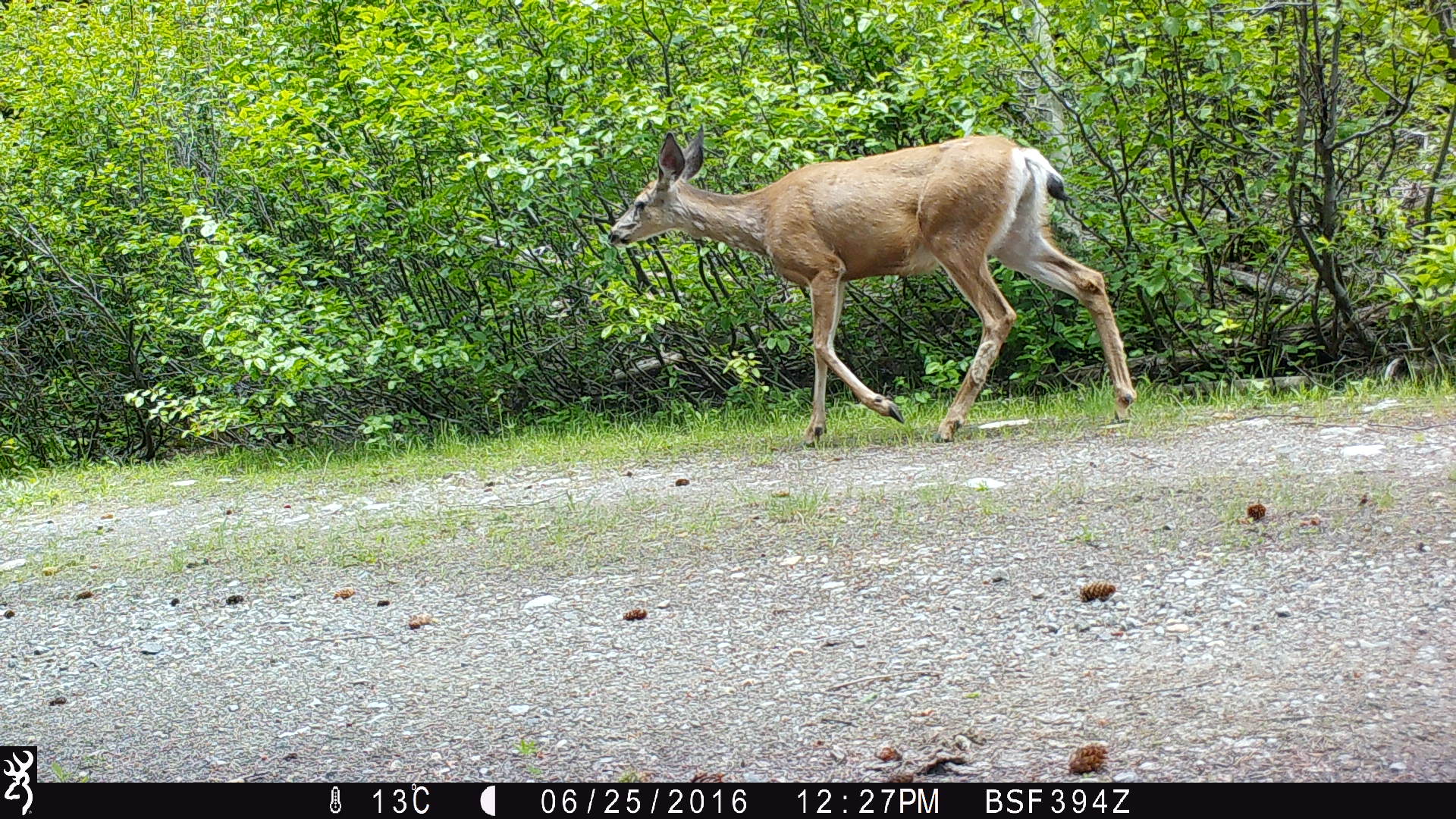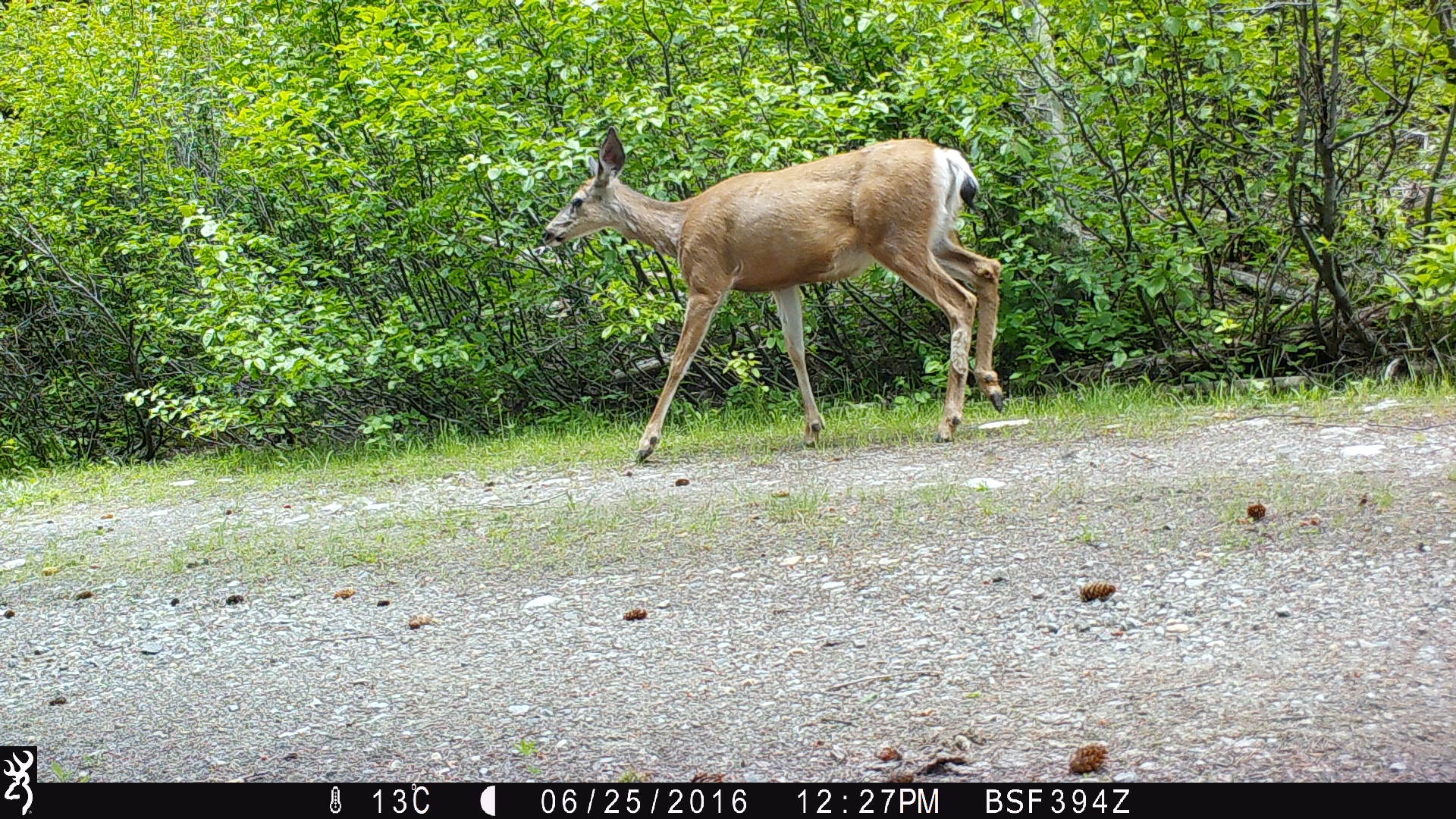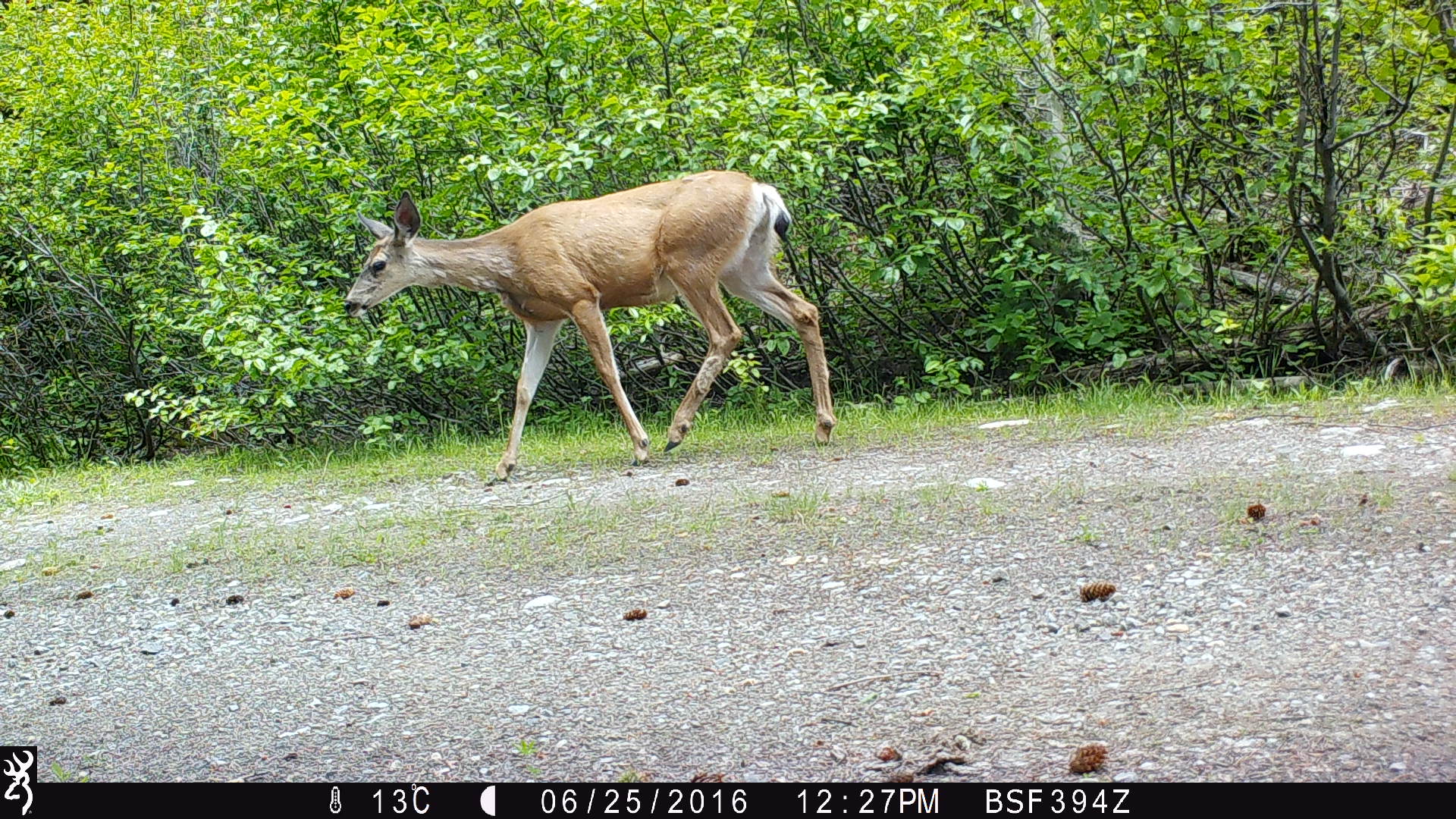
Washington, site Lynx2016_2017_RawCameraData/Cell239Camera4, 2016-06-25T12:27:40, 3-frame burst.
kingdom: Animalia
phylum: Chordata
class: Mammalia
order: Artiodactyla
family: Cervidae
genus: Odocoileus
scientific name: Odocoileus hemionus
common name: mule deer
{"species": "Odocoileus hemionus (mule deer)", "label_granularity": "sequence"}